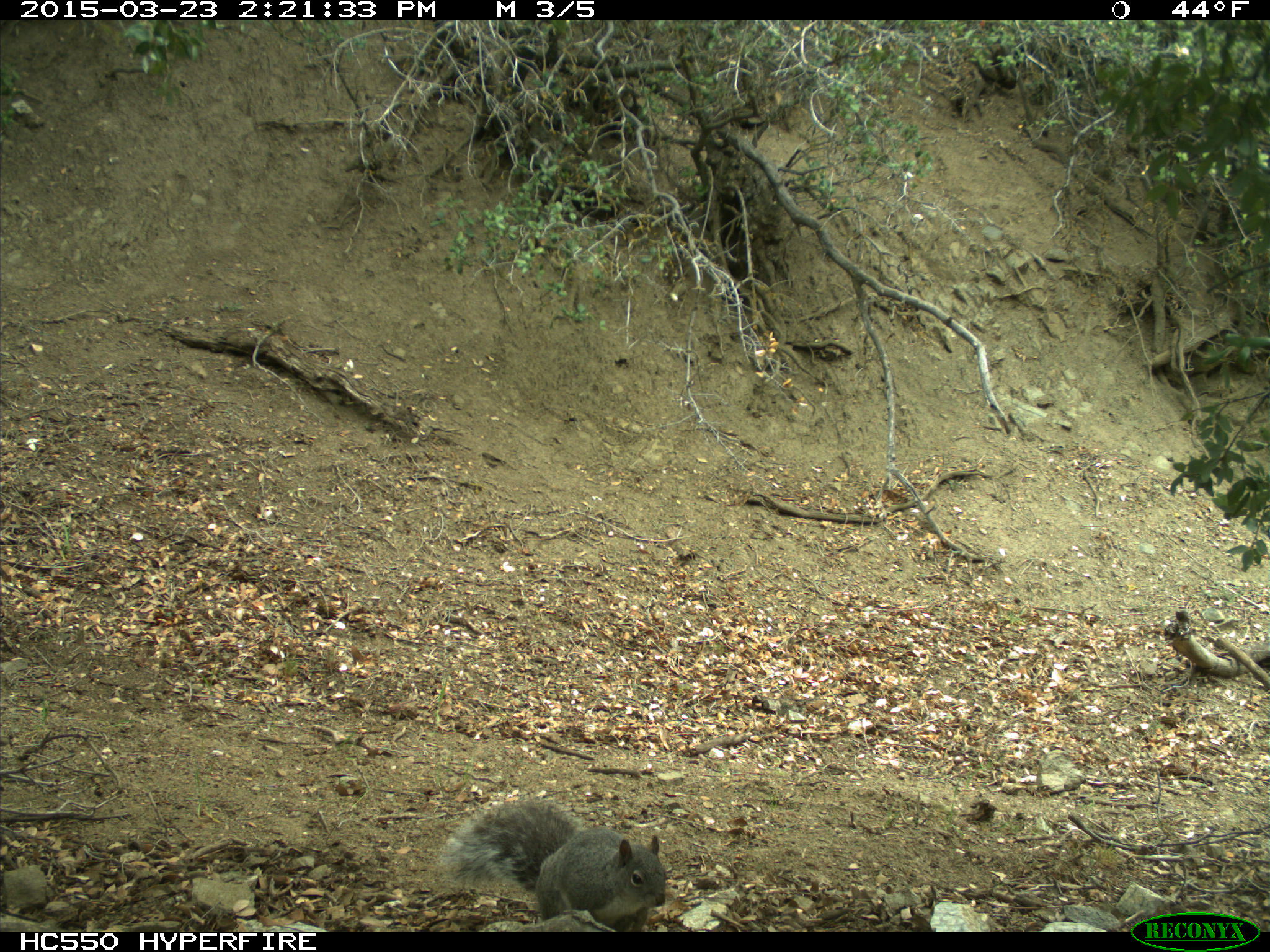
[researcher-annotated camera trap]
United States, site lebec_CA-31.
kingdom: Animalia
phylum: Chordata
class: Mammalia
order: Rodentia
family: Sciuridae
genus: Sciurus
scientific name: Sciurus carolinensis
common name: eastern gray squirrel